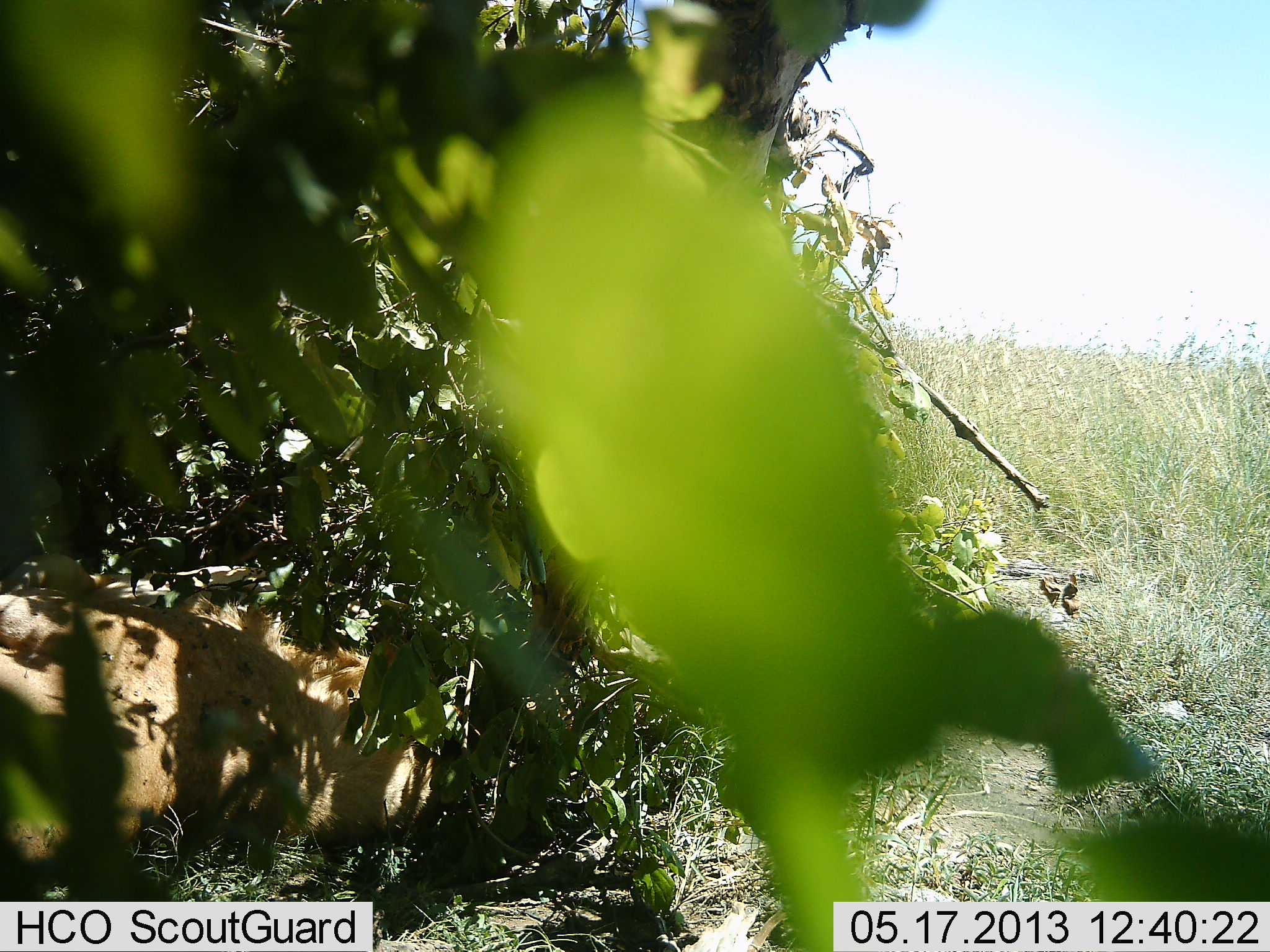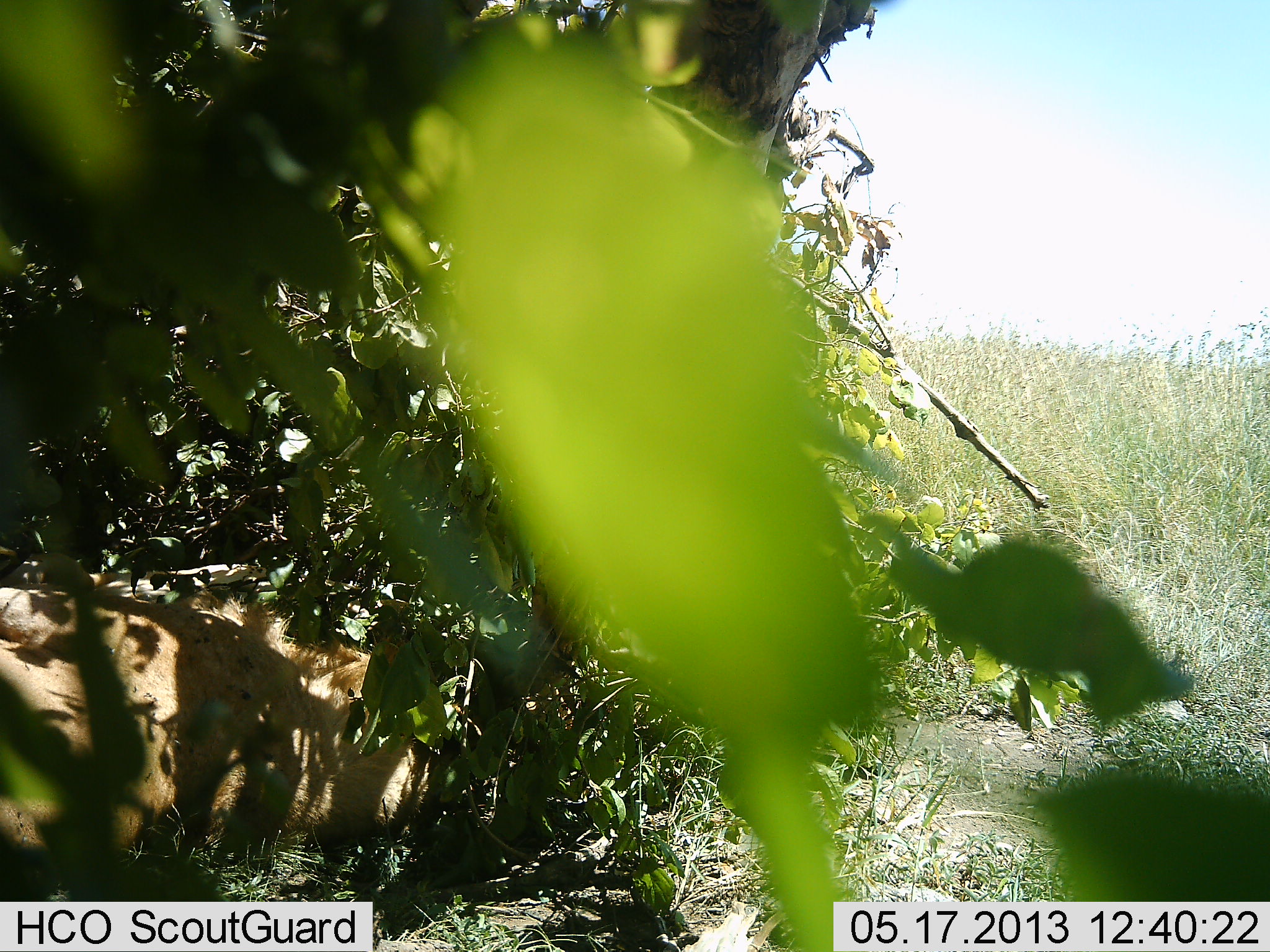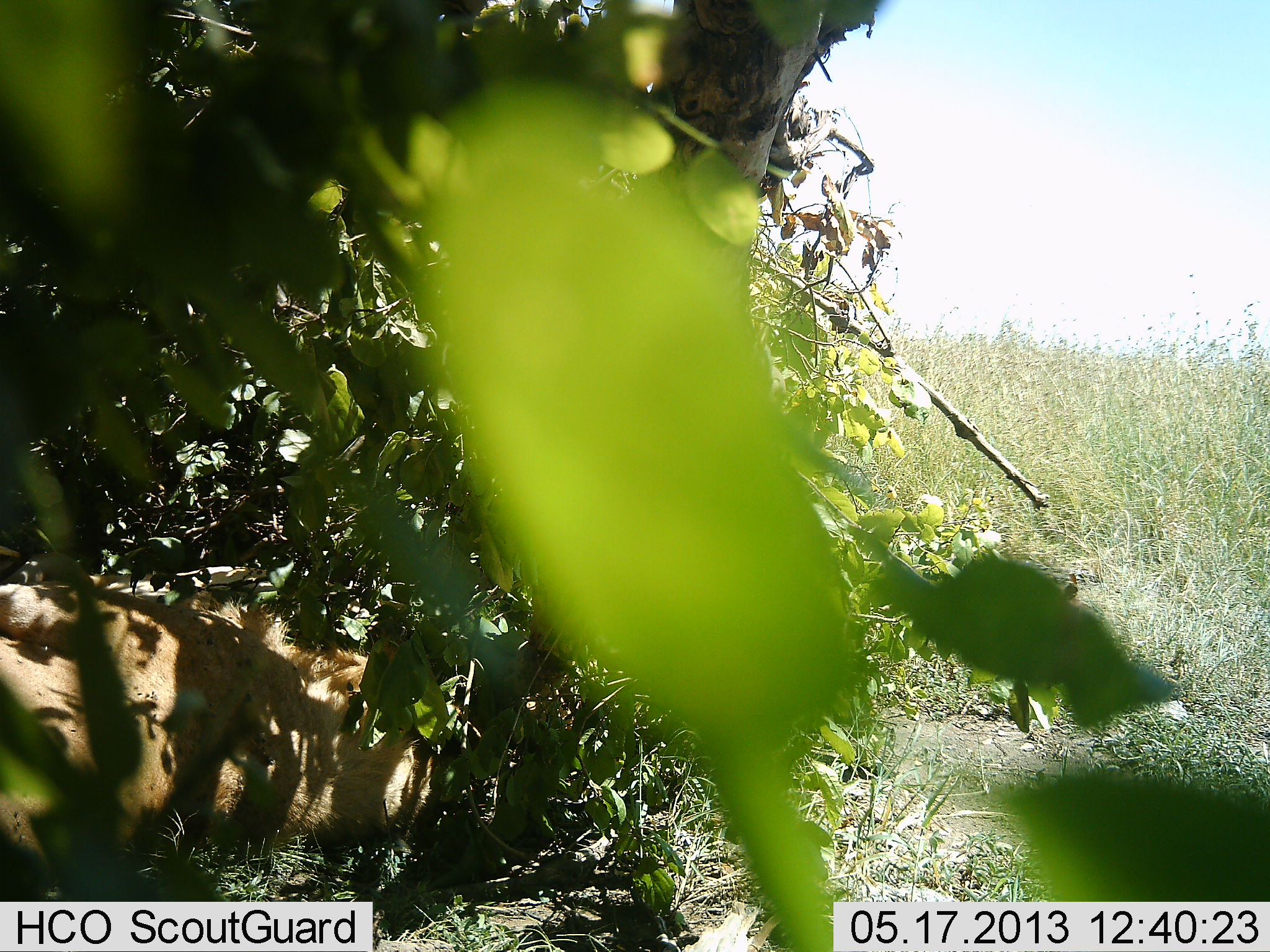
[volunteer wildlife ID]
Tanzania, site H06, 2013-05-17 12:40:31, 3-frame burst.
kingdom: Animalia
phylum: Chordata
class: Mammalia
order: Carnivora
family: Felidae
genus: Panthera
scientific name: Panthera leo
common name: lion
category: lionfemale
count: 1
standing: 7%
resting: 93%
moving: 0%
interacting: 0%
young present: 0%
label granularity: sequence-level